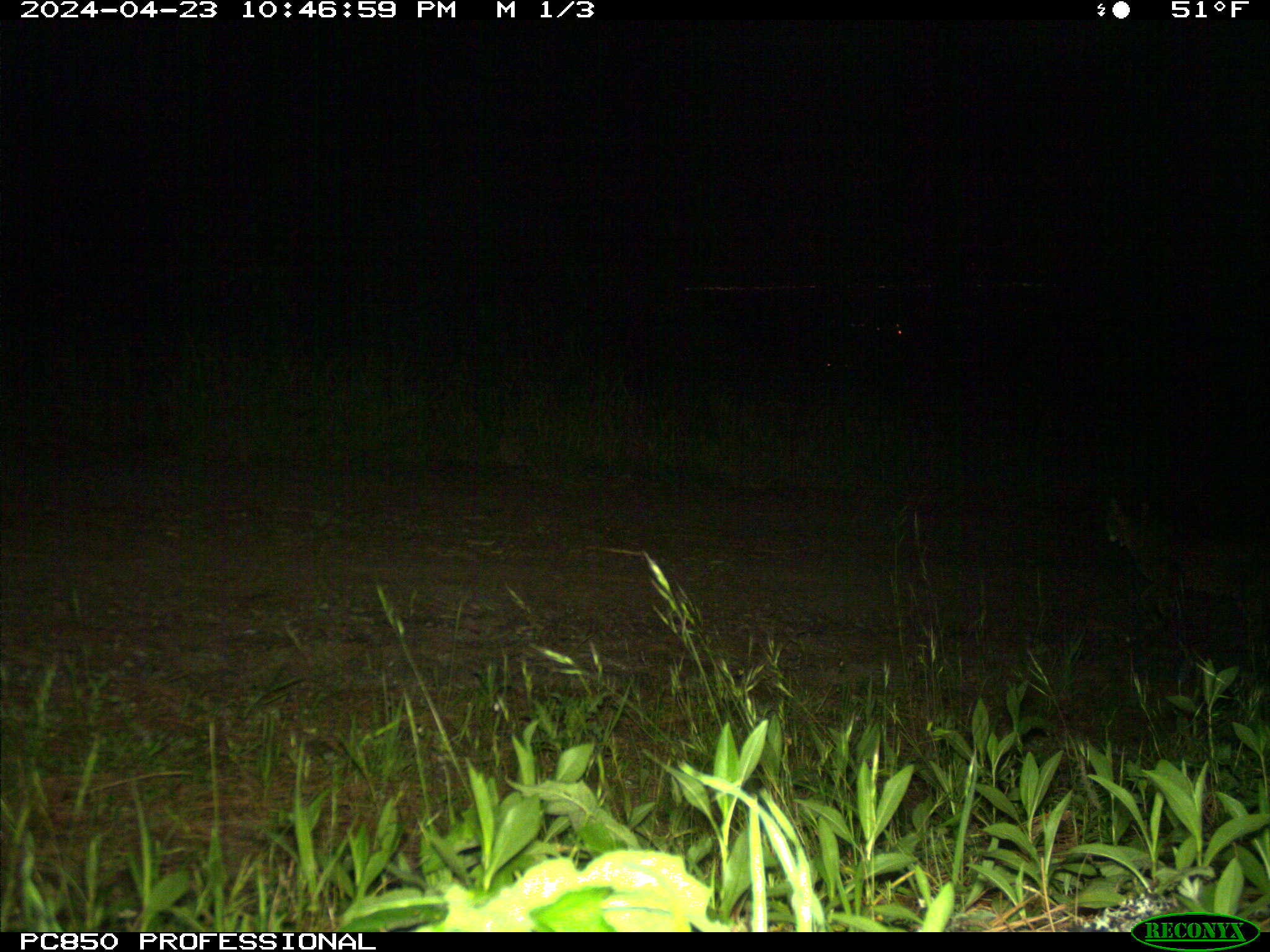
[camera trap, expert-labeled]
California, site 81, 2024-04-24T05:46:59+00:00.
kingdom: Animalia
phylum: Chordata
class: Mammalia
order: Carnivora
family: Felidae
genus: Lynx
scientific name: Lynx rufus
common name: bobcat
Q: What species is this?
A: Bobcat (Lynx rufus).